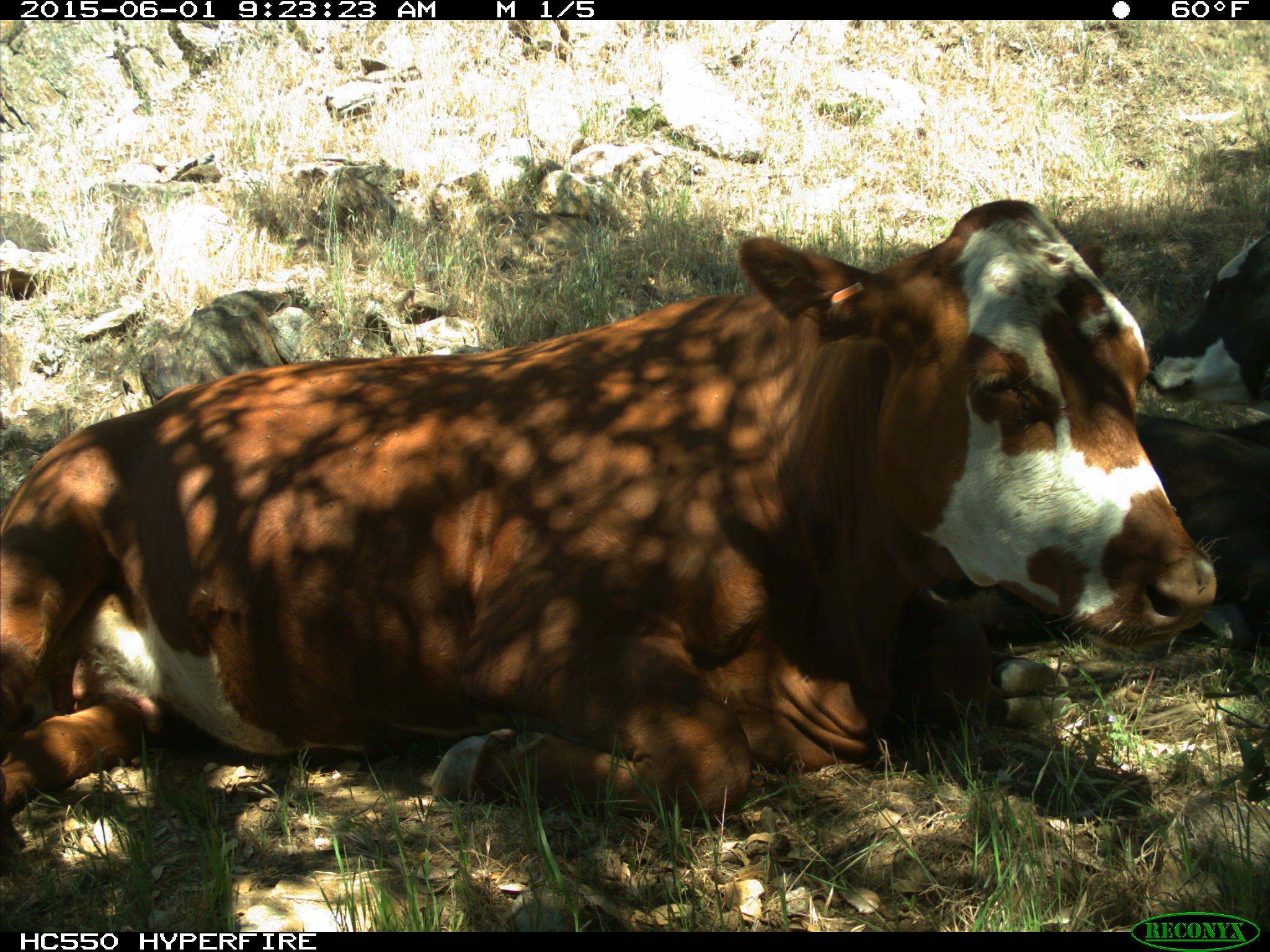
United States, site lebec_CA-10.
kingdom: Animalia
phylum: Chordata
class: Mammalia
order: Artiodactyla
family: Bovidae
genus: Bos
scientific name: Bos taurus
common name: domestic cow